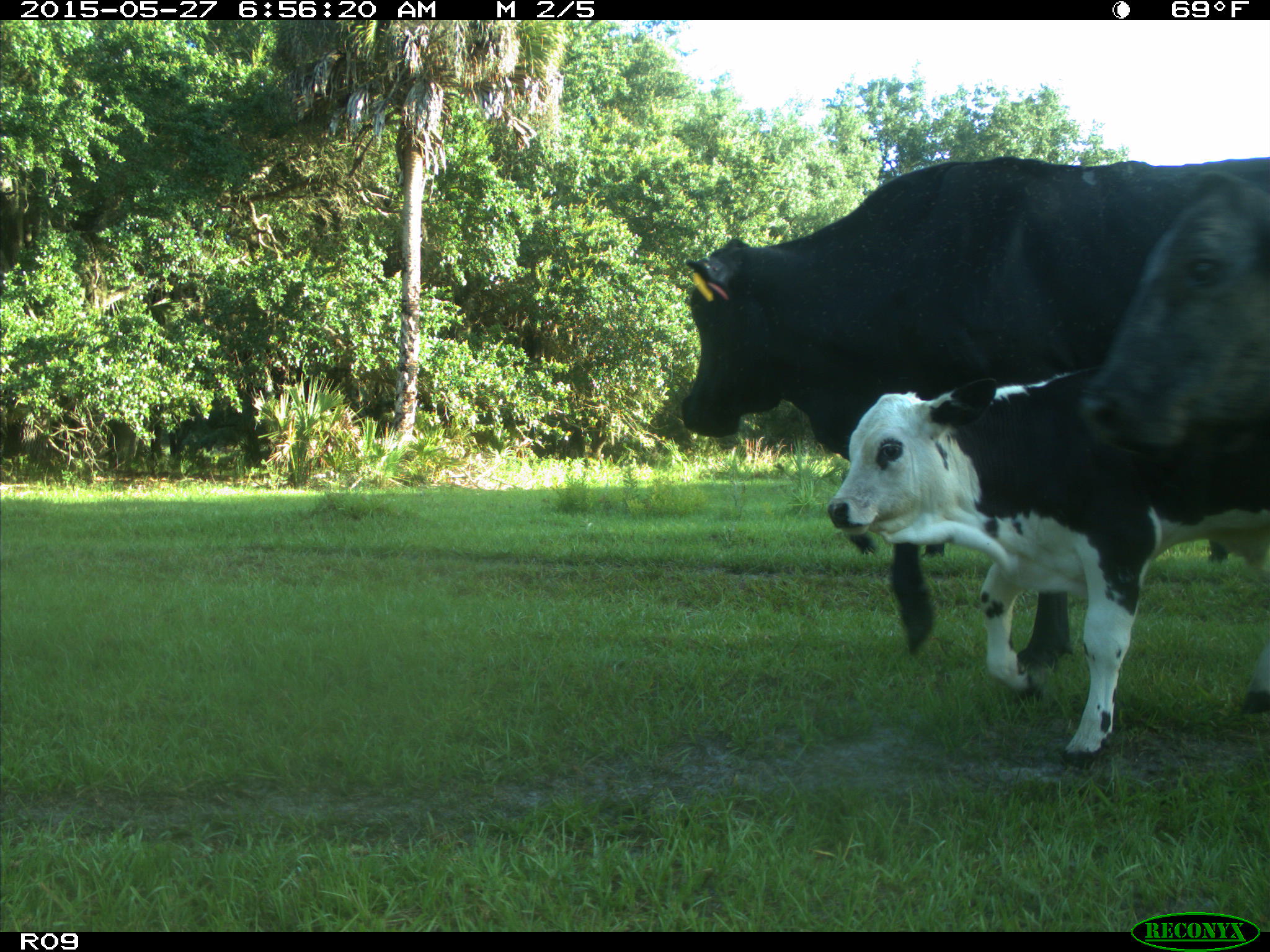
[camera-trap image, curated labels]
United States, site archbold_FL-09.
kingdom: Animalia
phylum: Chordata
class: Mammalia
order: Artiodactyla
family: Bovidae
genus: Bos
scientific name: Bos taurus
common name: domestic cow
Bos taurus (domestic cow).